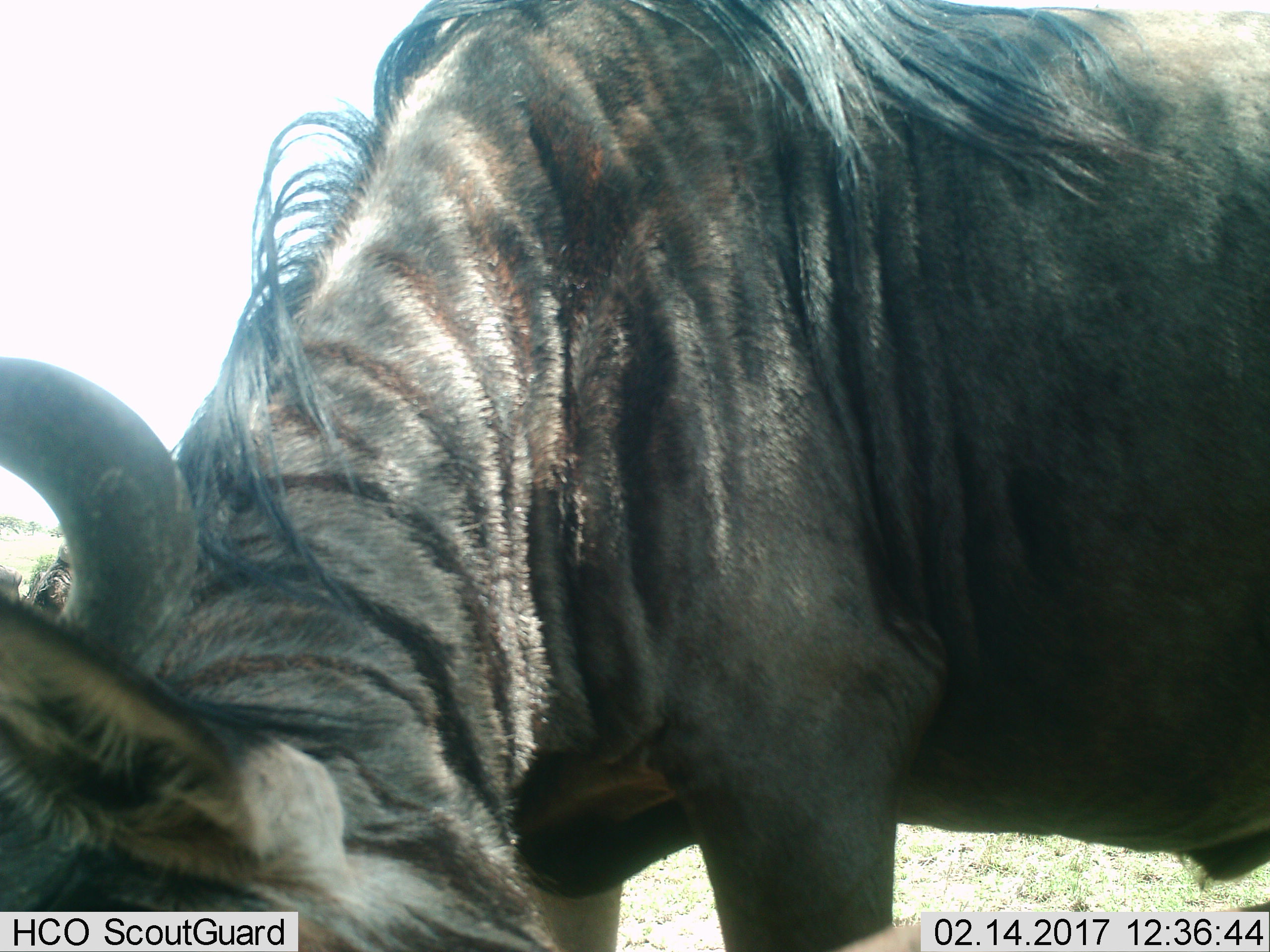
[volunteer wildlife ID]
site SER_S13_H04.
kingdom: Animalia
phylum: Chordata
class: Mammalia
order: Artiodactyla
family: Bovidae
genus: Connochaetes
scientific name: Connochaetes taurinus taurinus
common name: blue wildebeest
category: wildebeestblue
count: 1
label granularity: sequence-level